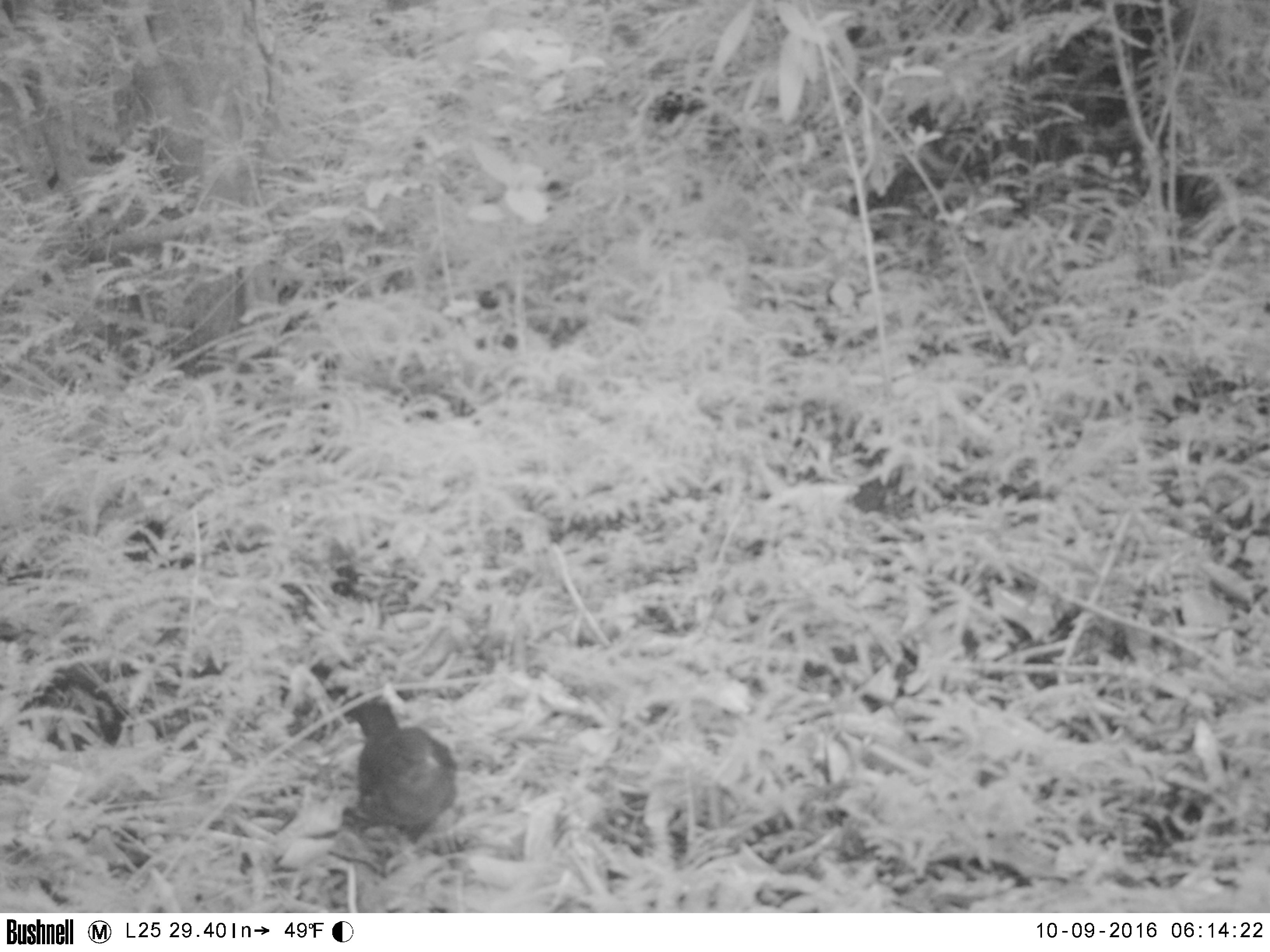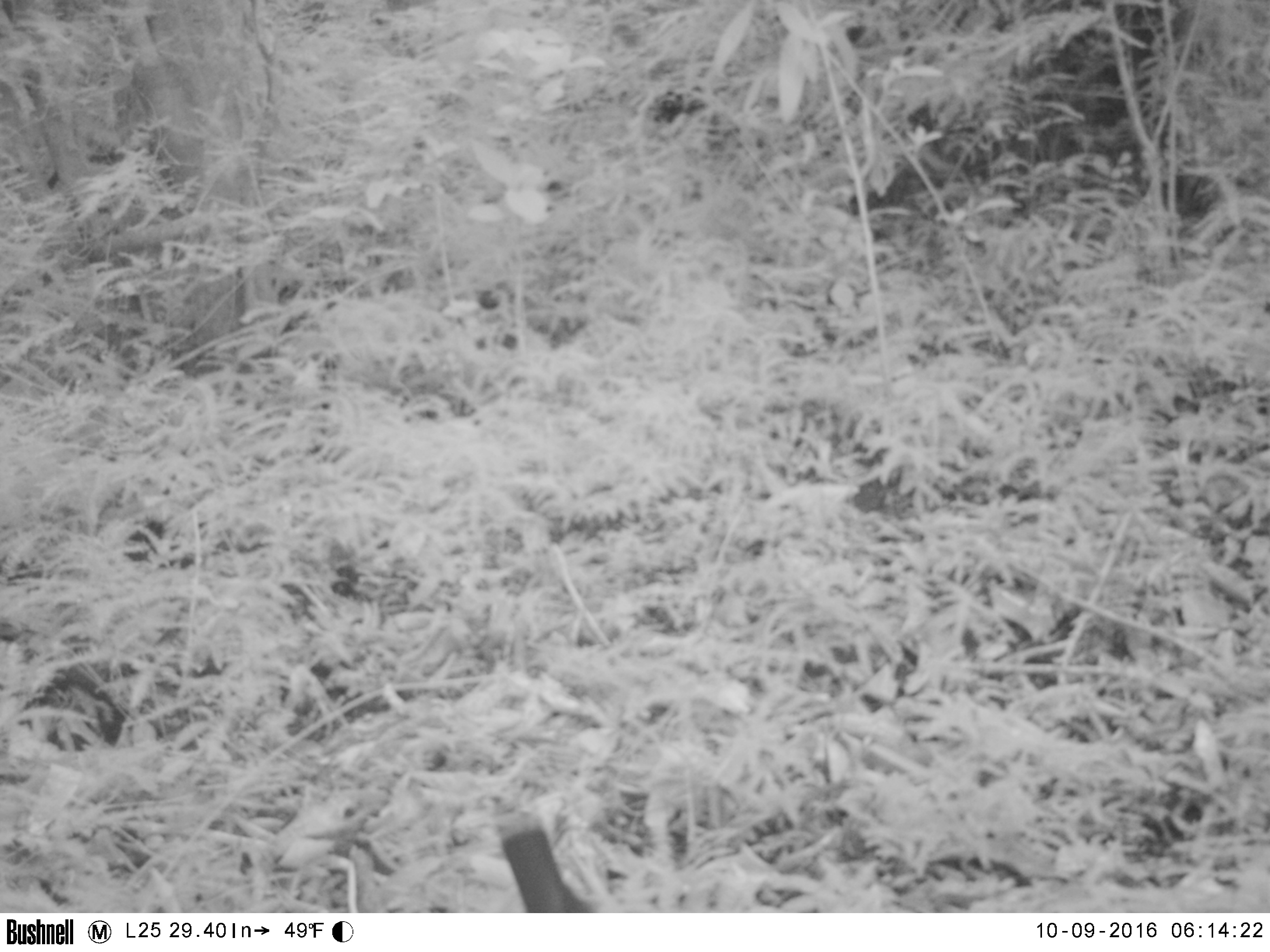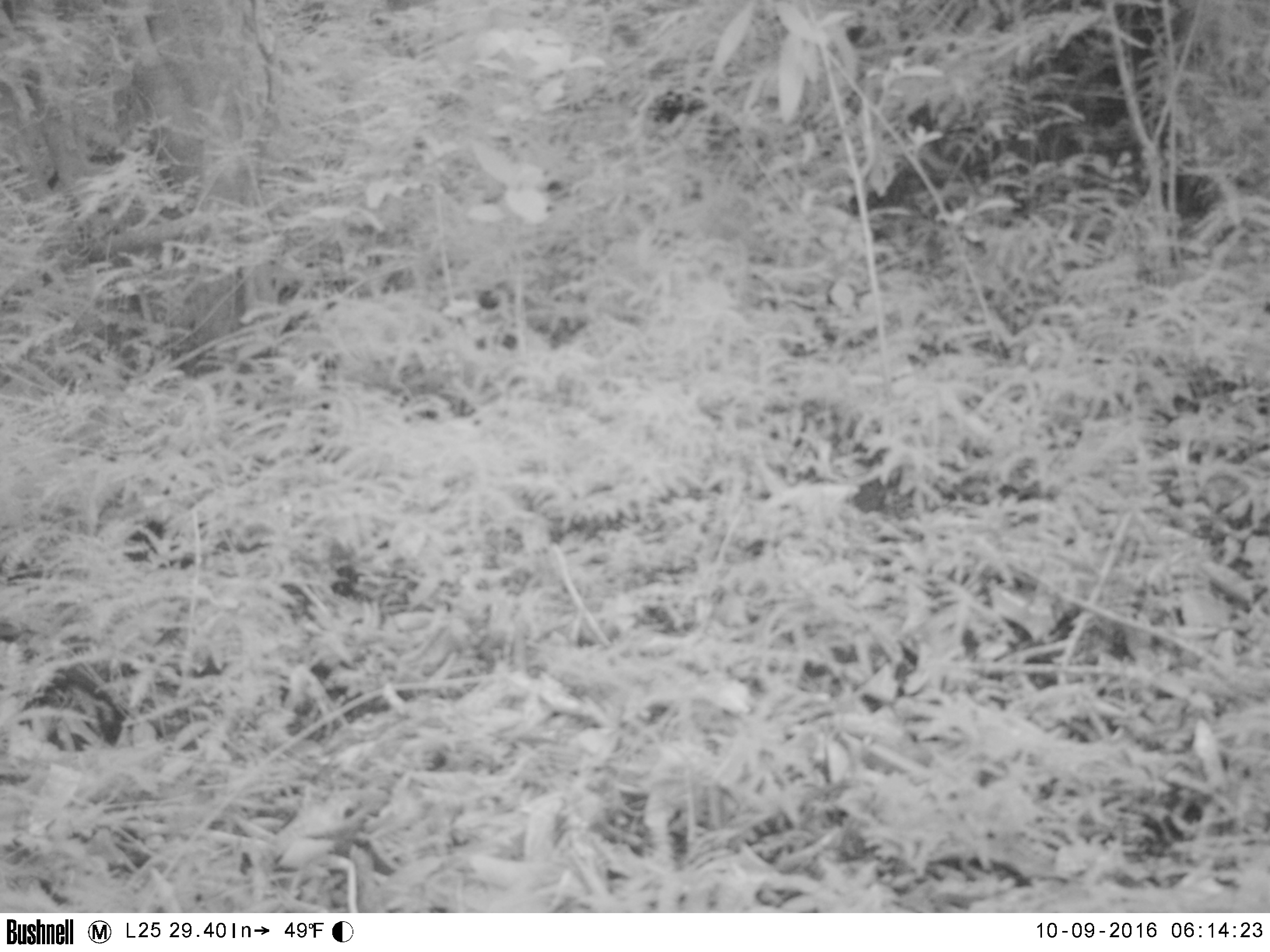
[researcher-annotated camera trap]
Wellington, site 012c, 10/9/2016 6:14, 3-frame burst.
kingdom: Animalia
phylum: Chordata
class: Aves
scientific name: Aves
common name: bird